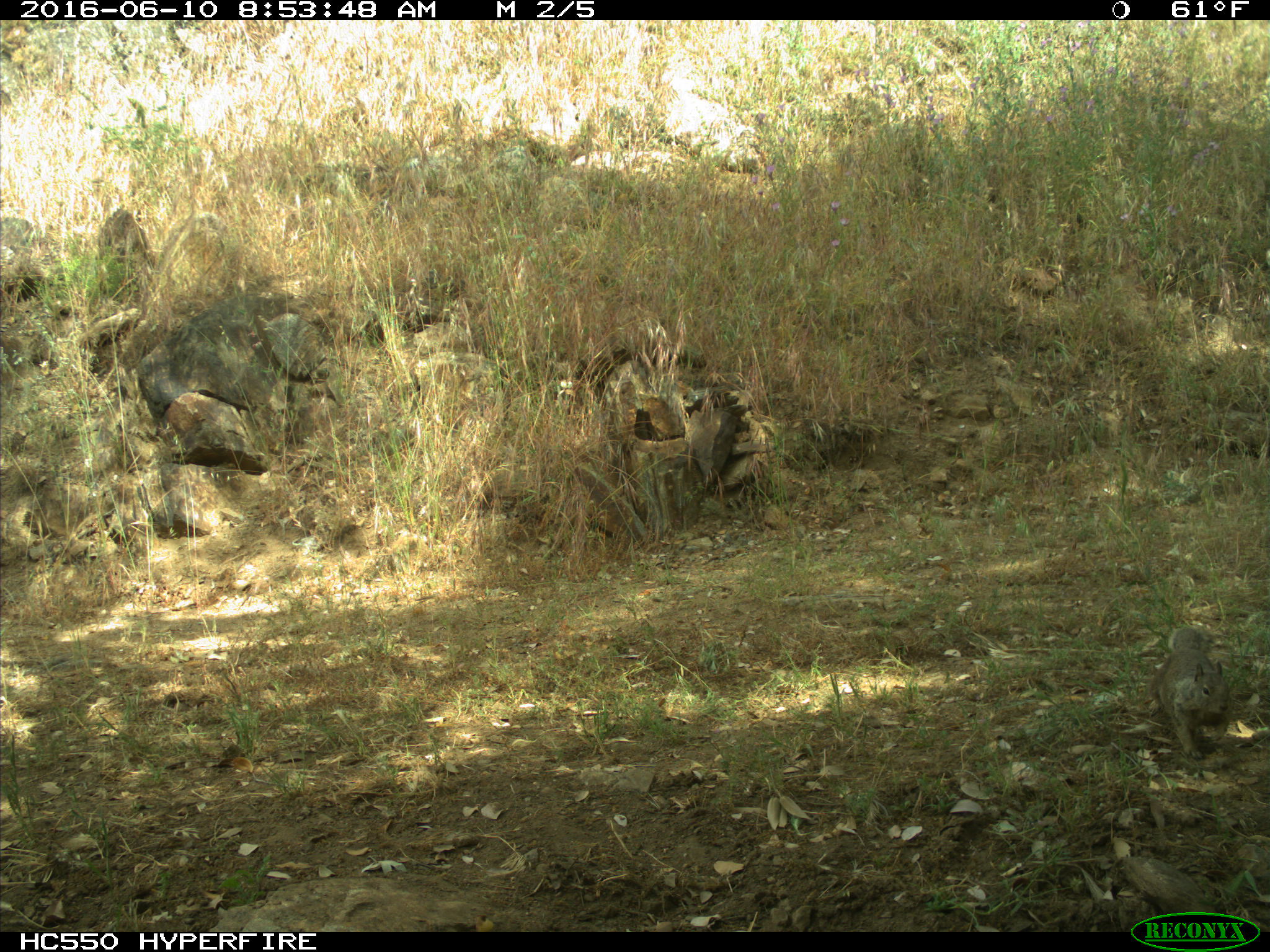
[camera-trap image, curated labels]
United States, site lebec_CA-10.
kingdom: Animalia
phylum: Chordata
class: Mammalia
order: Rodentia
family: Sciuridae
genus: Otospermophilus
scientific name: Otospermophilus beecheyi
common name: california ground squirrel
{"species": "Otospermophilus beecheyi (california ground squirrel)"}